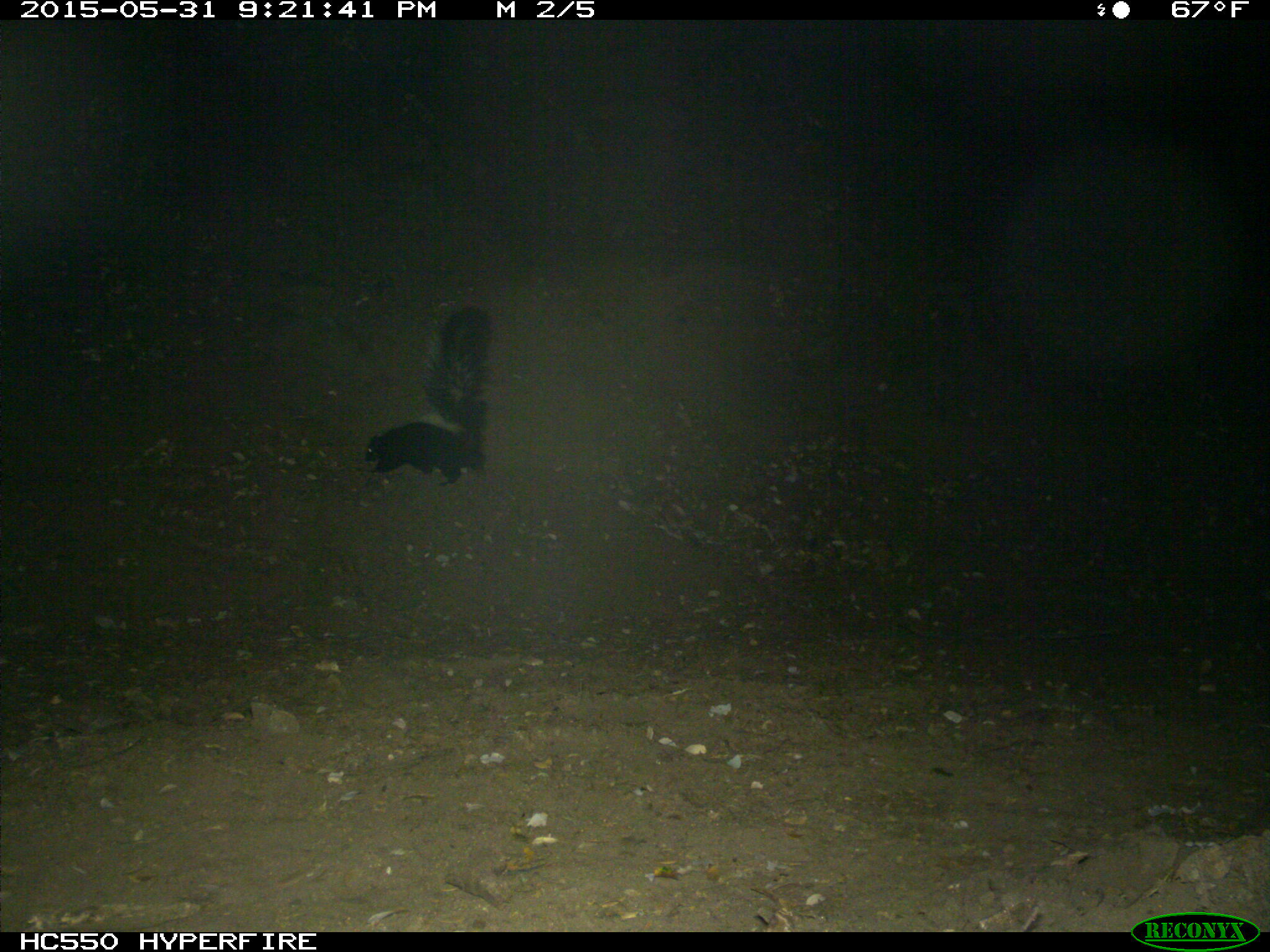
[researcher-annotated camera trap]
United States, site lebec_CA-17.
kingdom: Animalia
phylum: Chordata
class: Mammalia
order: Carnivora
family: Mephitidae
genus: Mephitis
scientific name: Mephitis mephitis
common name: striped skunk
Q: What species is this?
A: Mephitis mephitis (striped skunk).